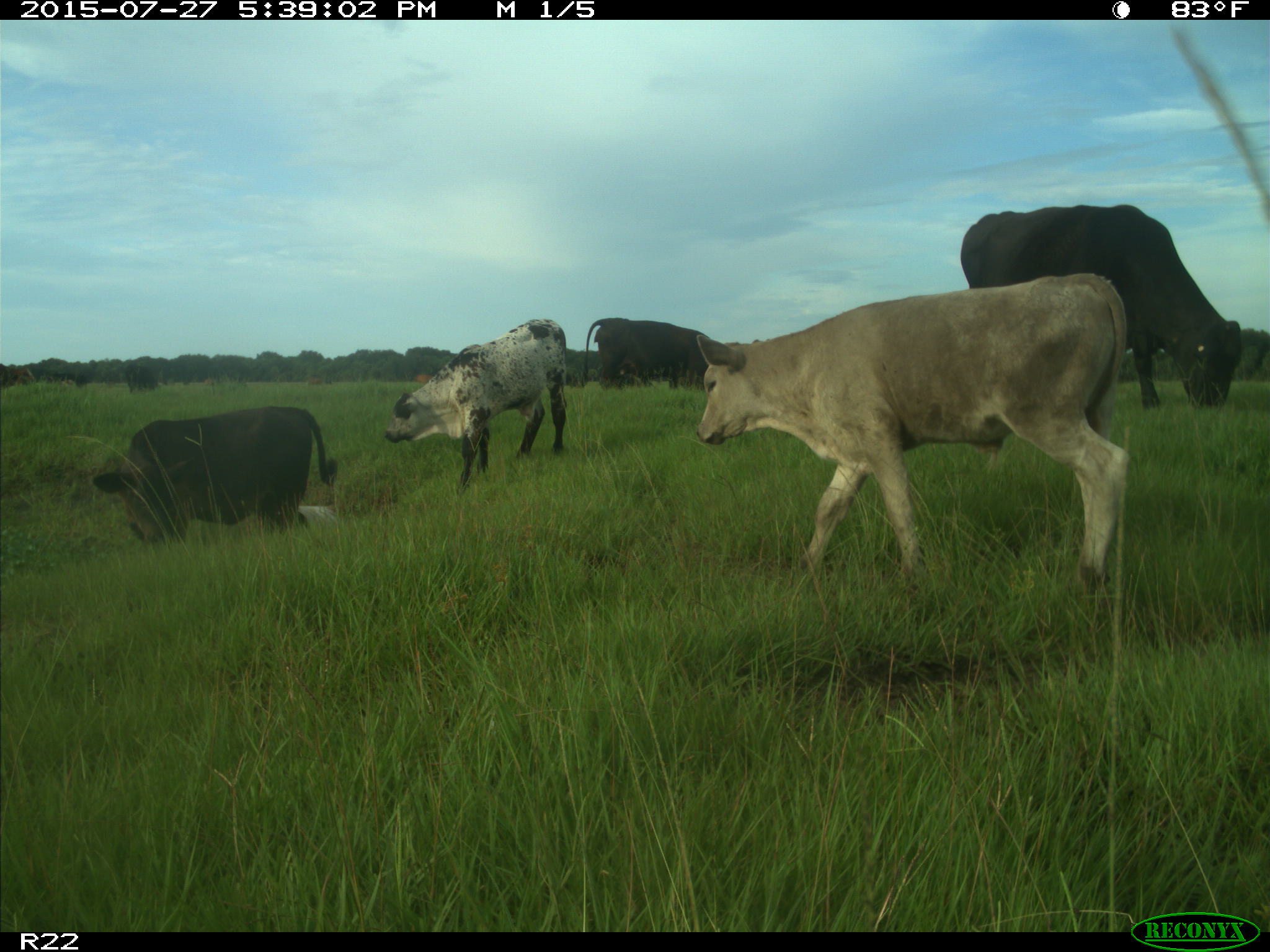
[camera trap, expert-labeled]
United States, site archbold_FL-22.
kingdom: Animalia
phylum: Chordata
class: Mammalia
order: Artiodactyla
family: Bovidae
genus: Bos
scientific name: Bos taurus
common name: domestic cow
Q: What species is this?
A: Bos taurus (domestic cow).